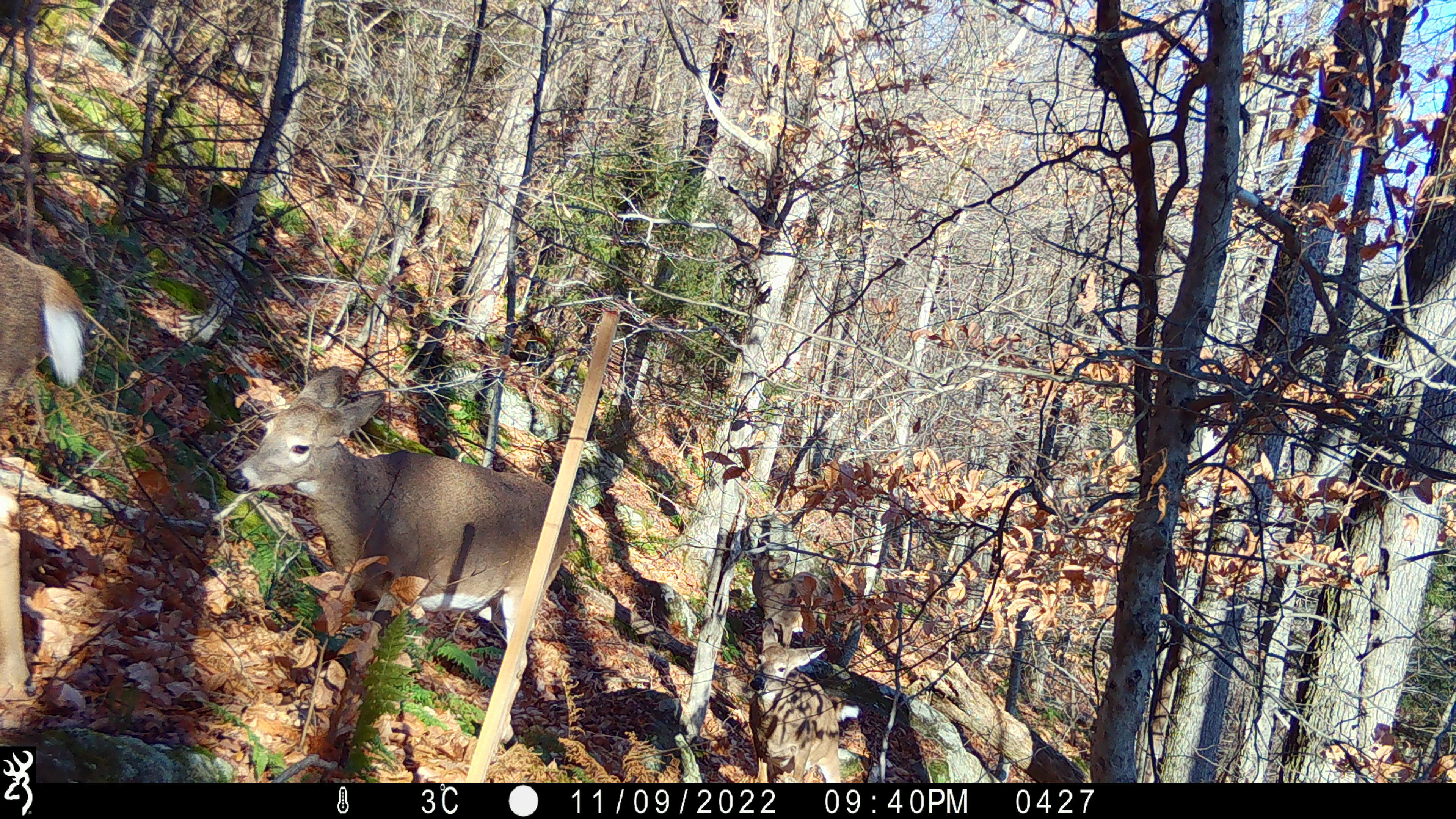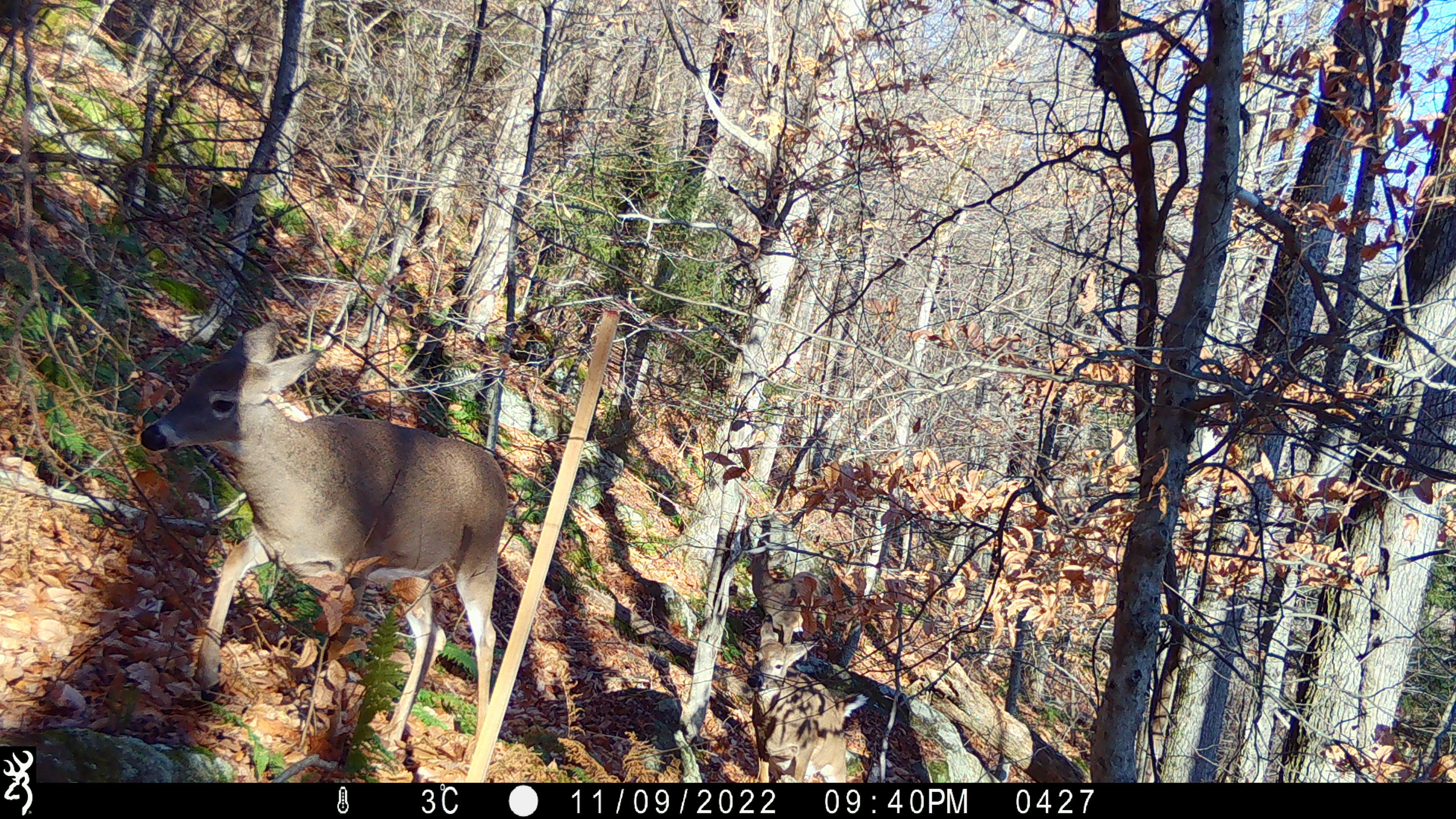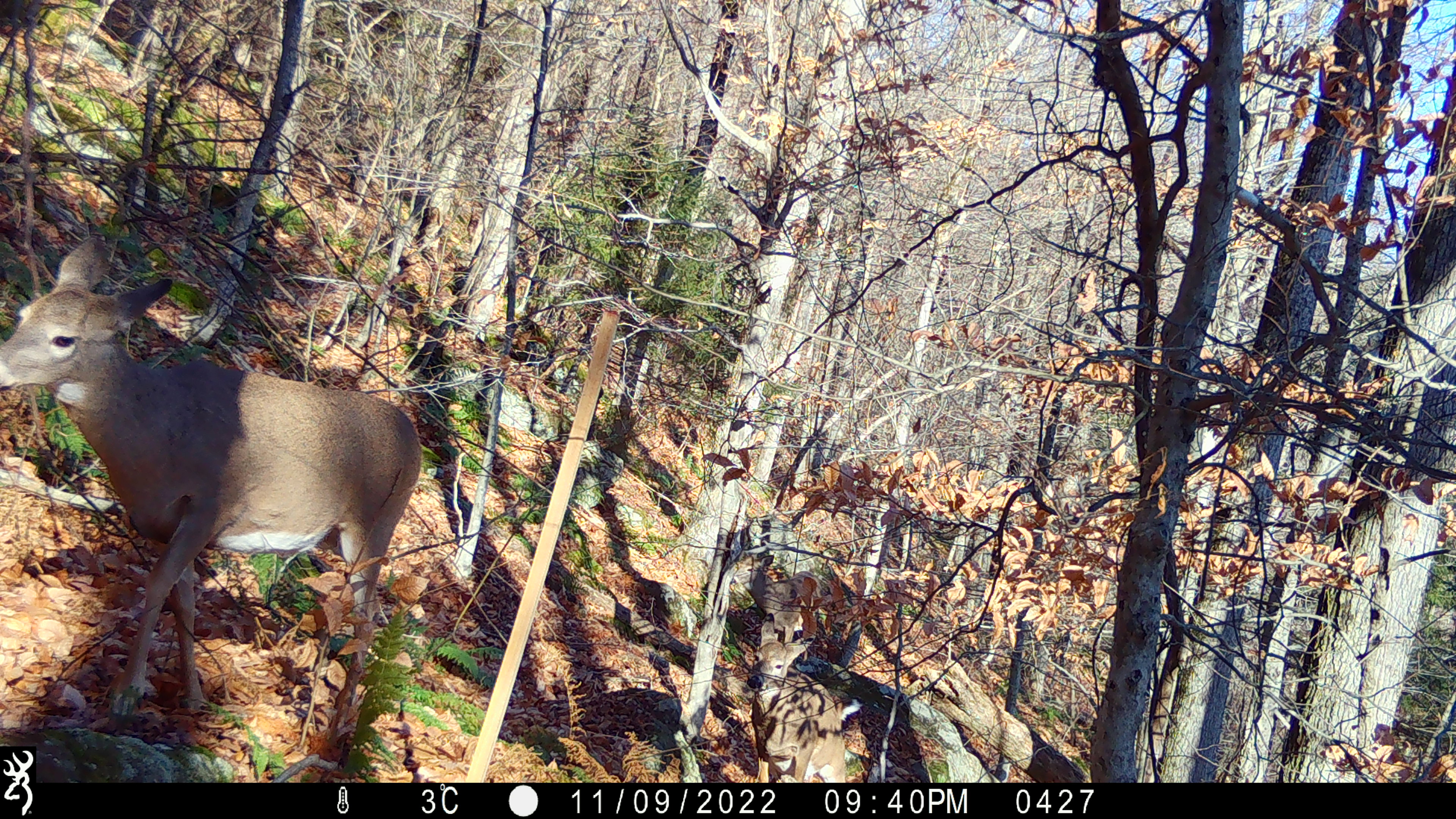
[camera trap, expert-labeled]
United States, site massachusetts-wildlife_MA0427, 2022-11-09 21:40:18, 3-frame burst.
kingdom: Animalia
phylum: Chordata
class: Mammalia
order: Artiodactyla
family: Cervidae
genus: Odocoileus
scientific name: Odocoileus virginianus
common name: white-tailed deer